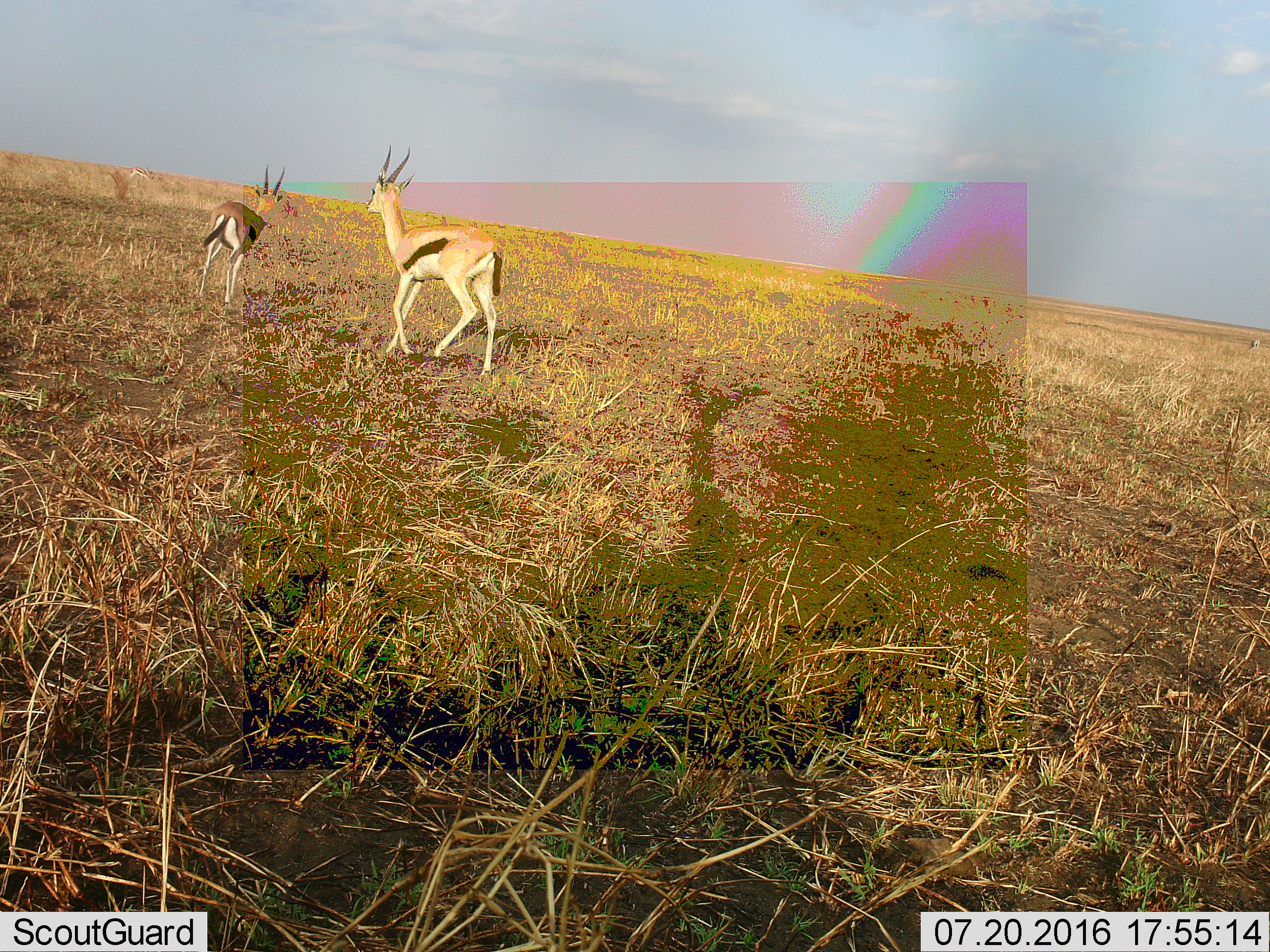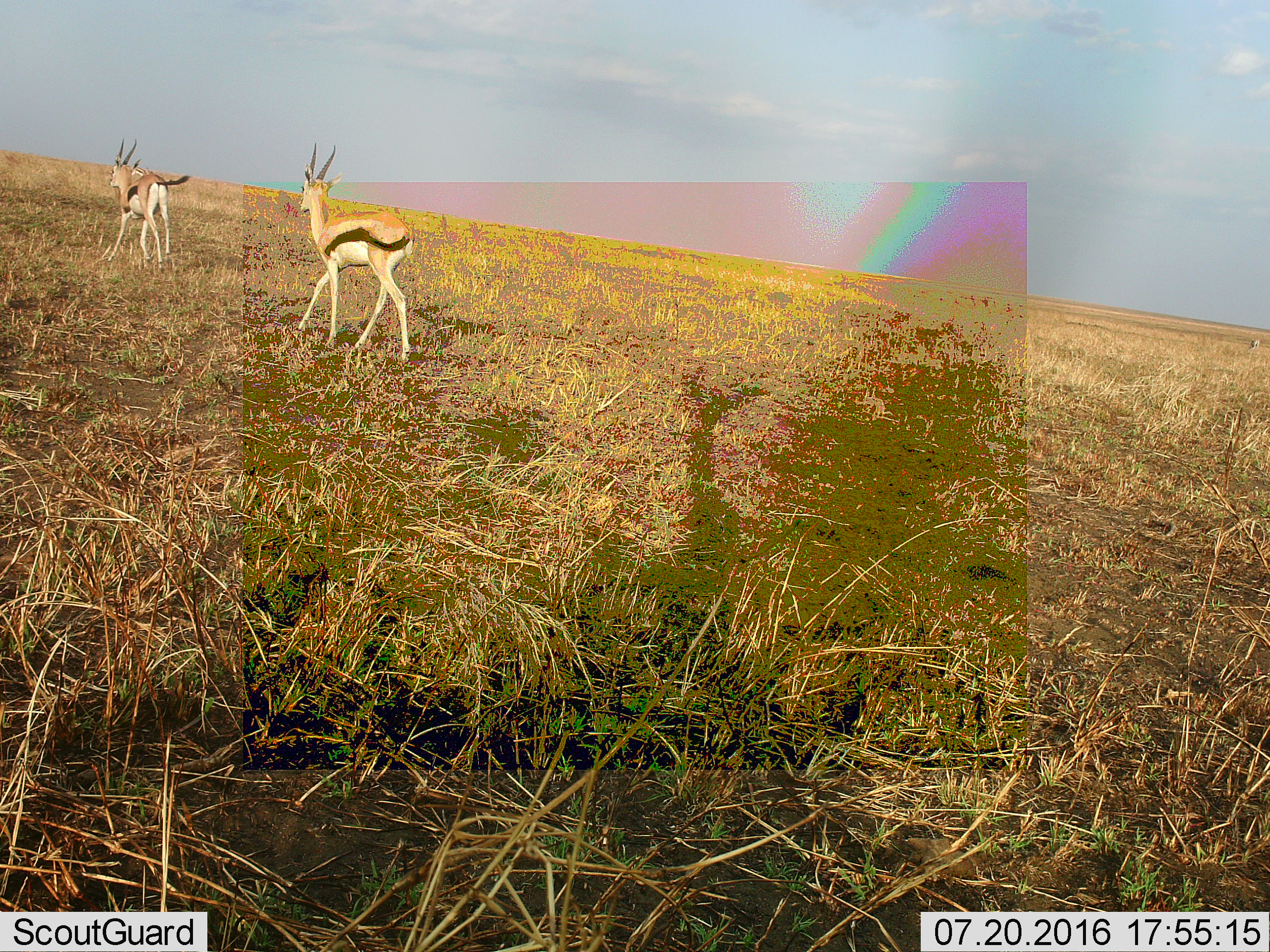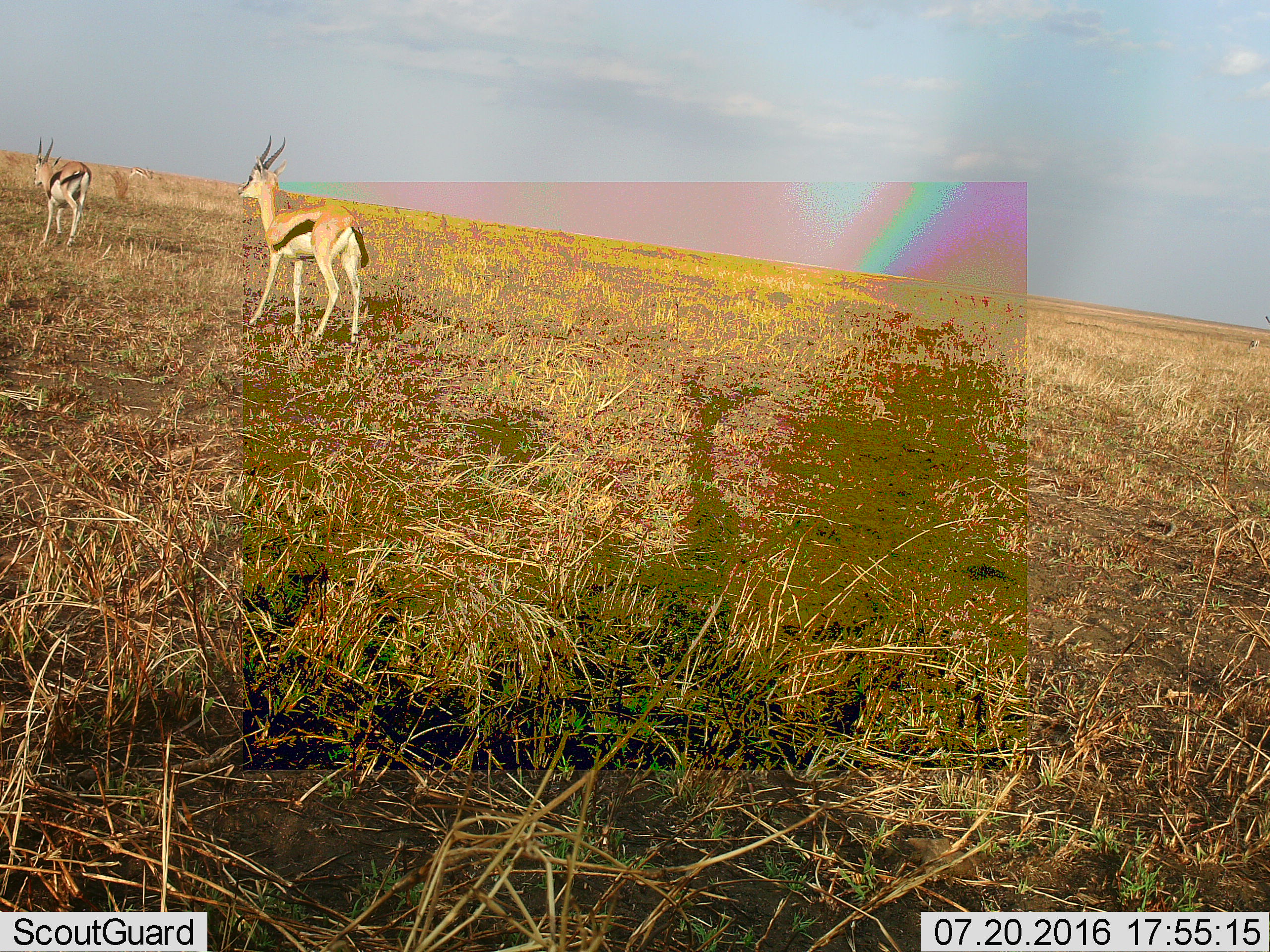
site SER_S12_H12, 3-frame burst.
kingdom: Animalia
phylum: Chordata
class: Mammalia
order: Artiodactyla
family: Bovidae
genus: Eudorcas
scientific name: Eudorcas thomsonii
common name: thomson's gazelle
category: gazellethomsons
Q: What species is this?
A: Gazellethomsons (thomson's gazelle) (Eudorcas thomsonii).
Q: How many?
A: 2.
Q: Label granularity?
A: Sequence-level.